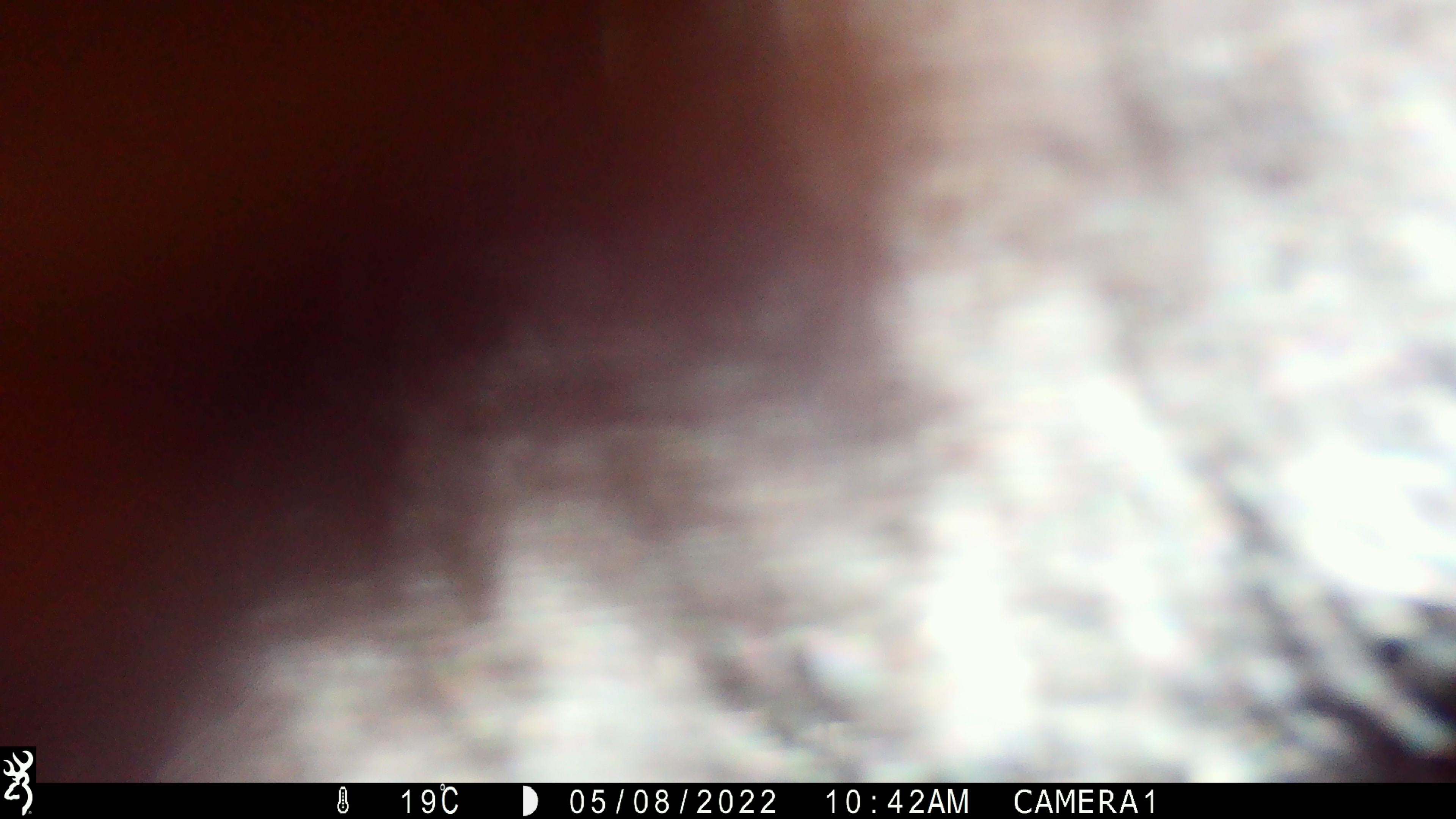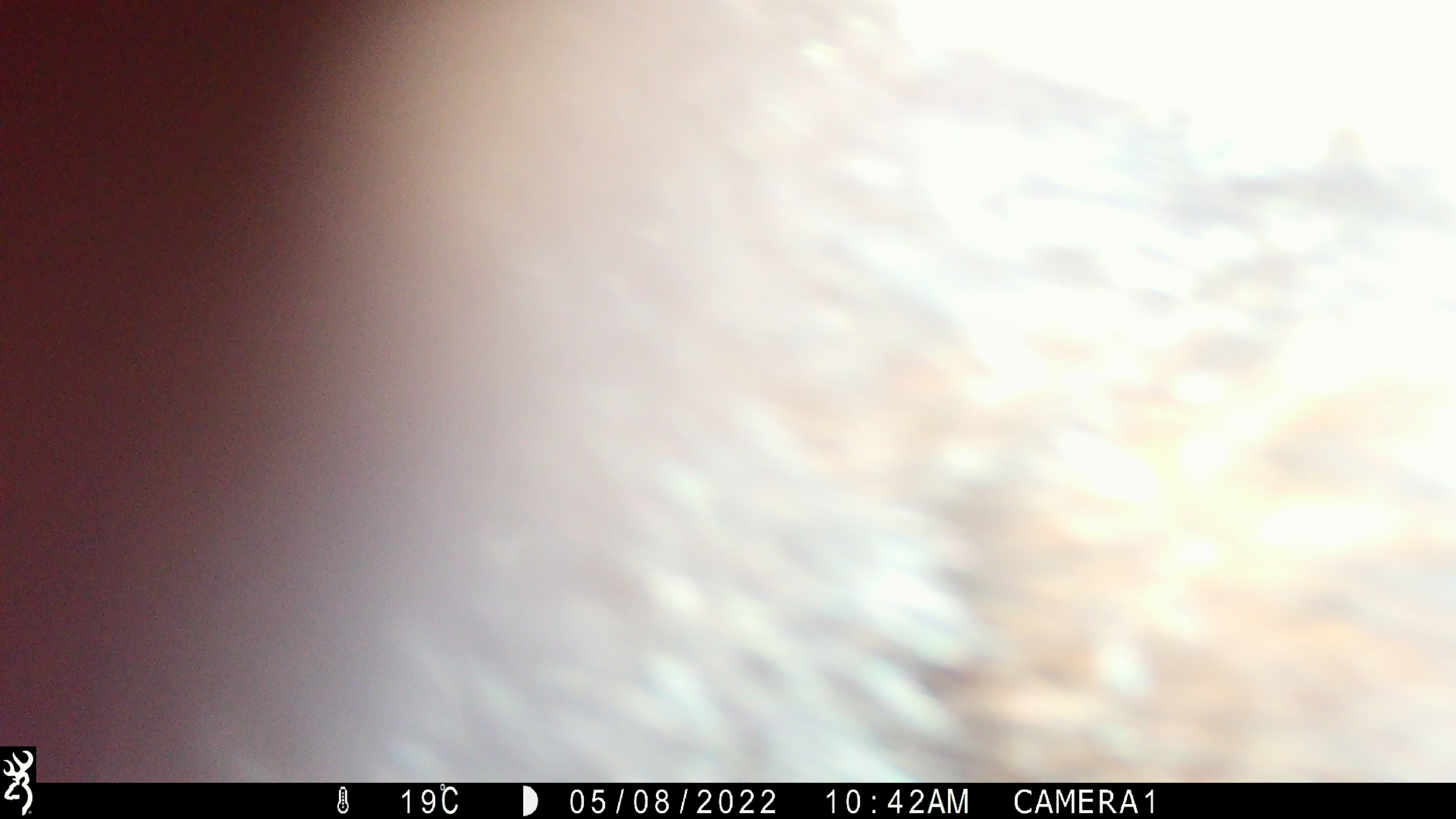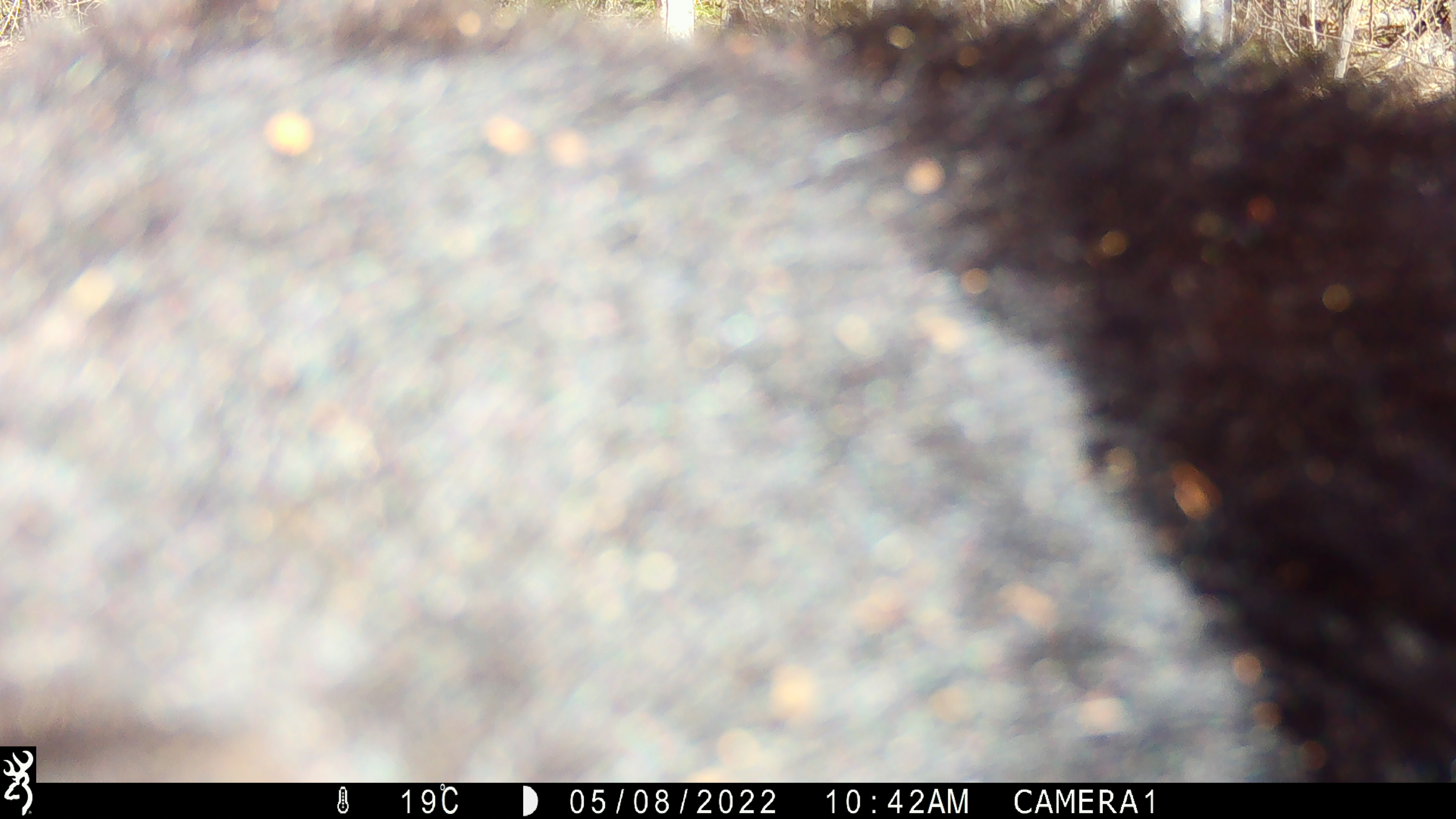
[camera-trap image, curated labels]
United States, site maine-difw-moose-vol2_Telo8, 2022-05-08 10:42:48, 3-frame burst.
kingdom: Animalia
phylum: Chordata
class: Mammalia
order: Carnivora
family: Ursidae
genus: Ursus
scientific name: Ursus americanus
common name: black bear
Black bear (Ursus americanus).